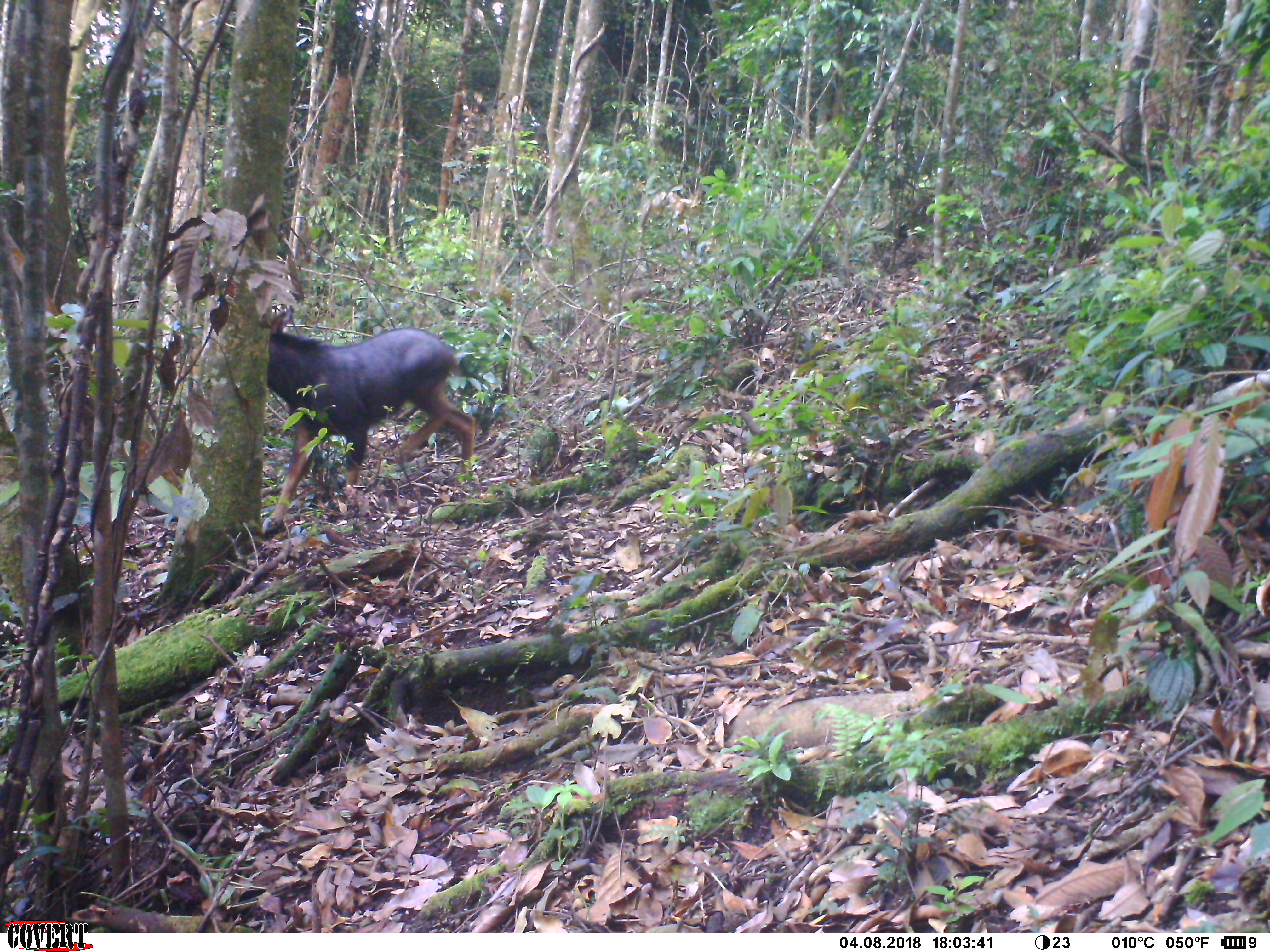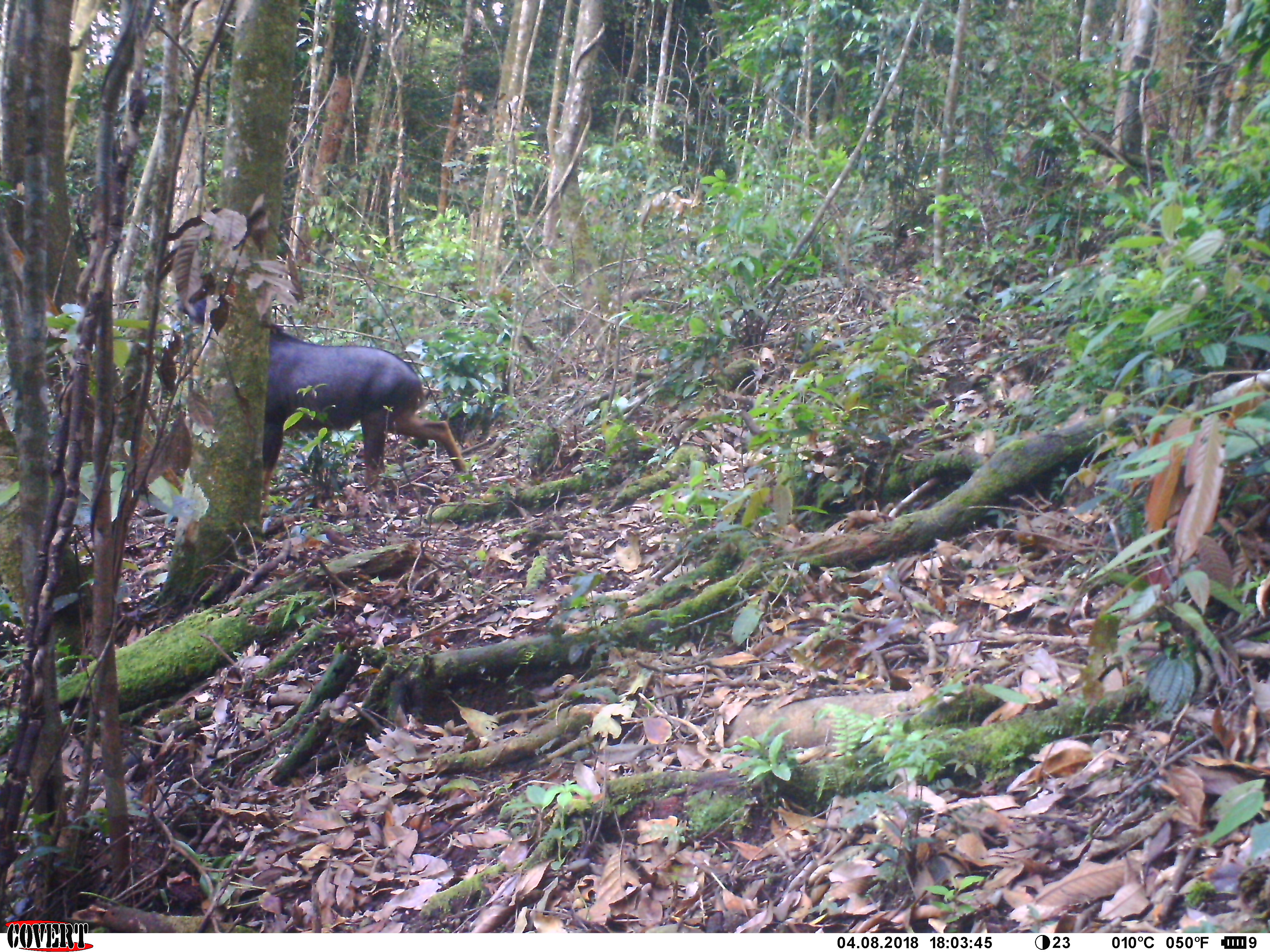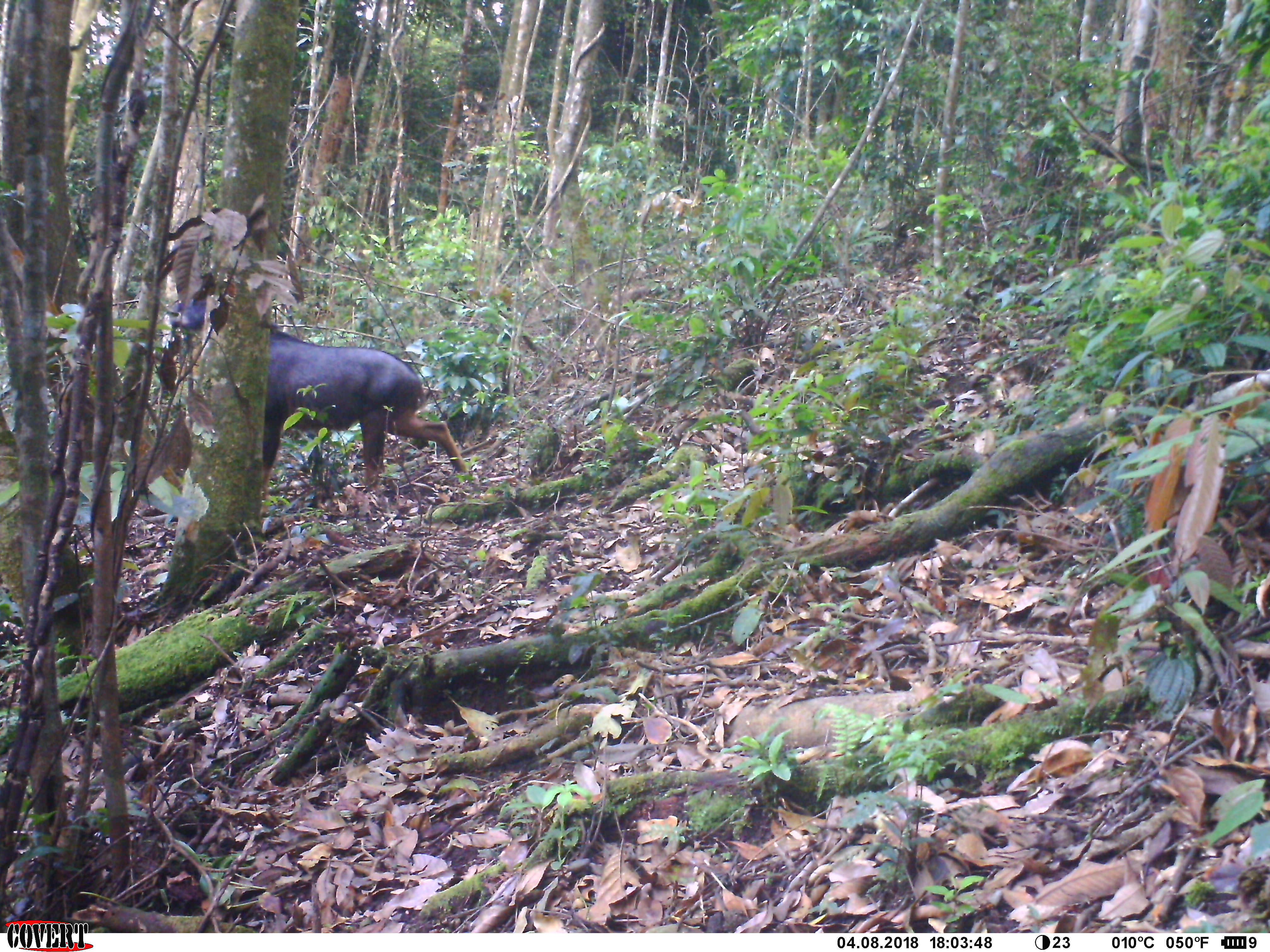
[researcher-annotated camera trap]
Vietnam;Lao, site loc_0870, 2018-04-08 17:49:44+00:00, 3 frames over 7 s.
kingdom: Animalia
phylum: Chordata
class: Mammalia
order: Artiodactyla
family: Bovidae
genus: Capricornis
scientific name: Capricornis sumatraensis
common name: chinese serow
Chinese serow (Capricornis sumatraensis). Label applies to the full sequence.